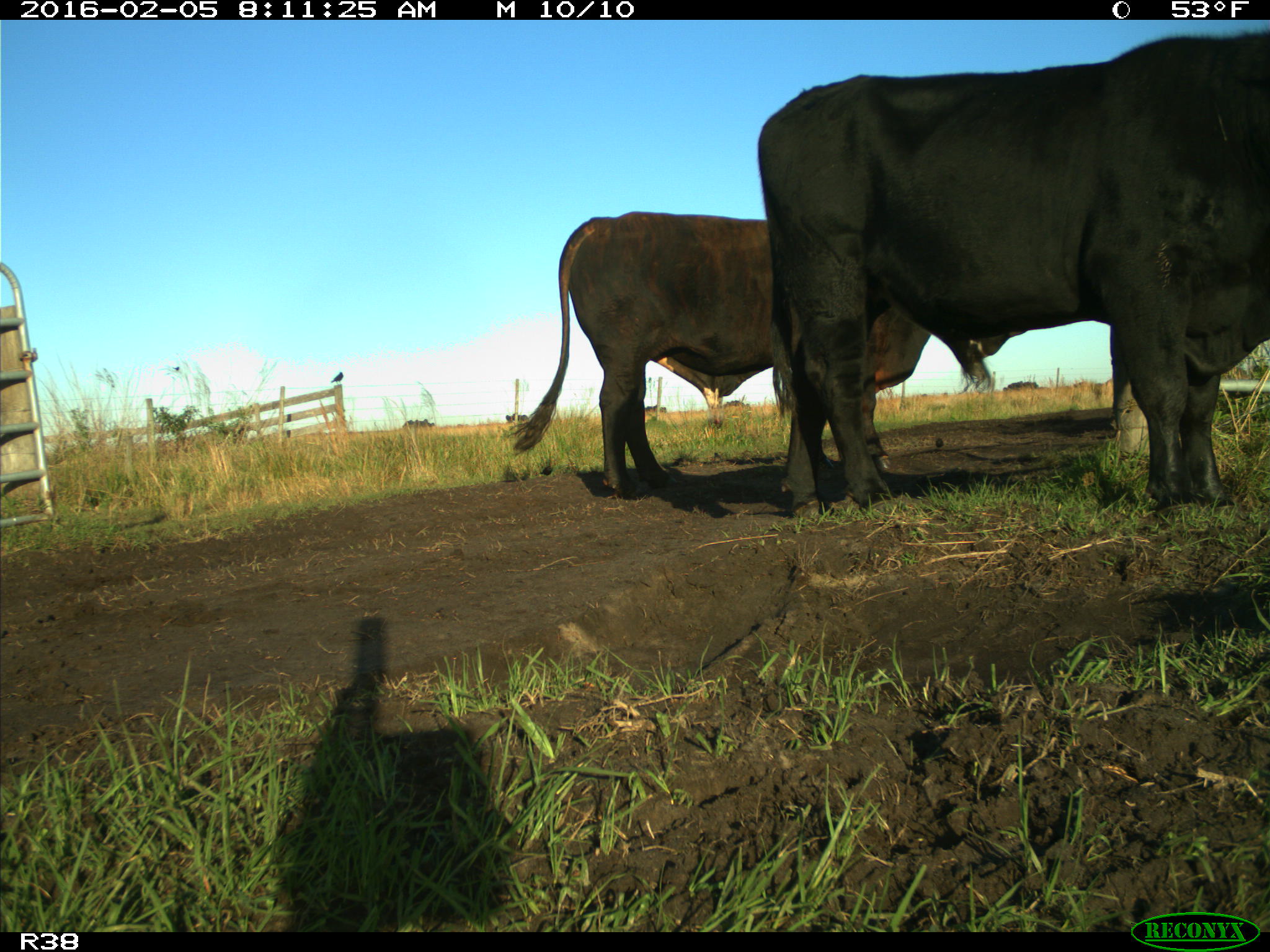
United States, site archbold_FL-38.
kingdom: Animalia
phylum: Chordata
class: Mammalia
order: Artiodactyla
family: Bovidae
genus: Bos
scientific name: Bos taurus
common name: domestic cow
Bos taurus (domestic cow).